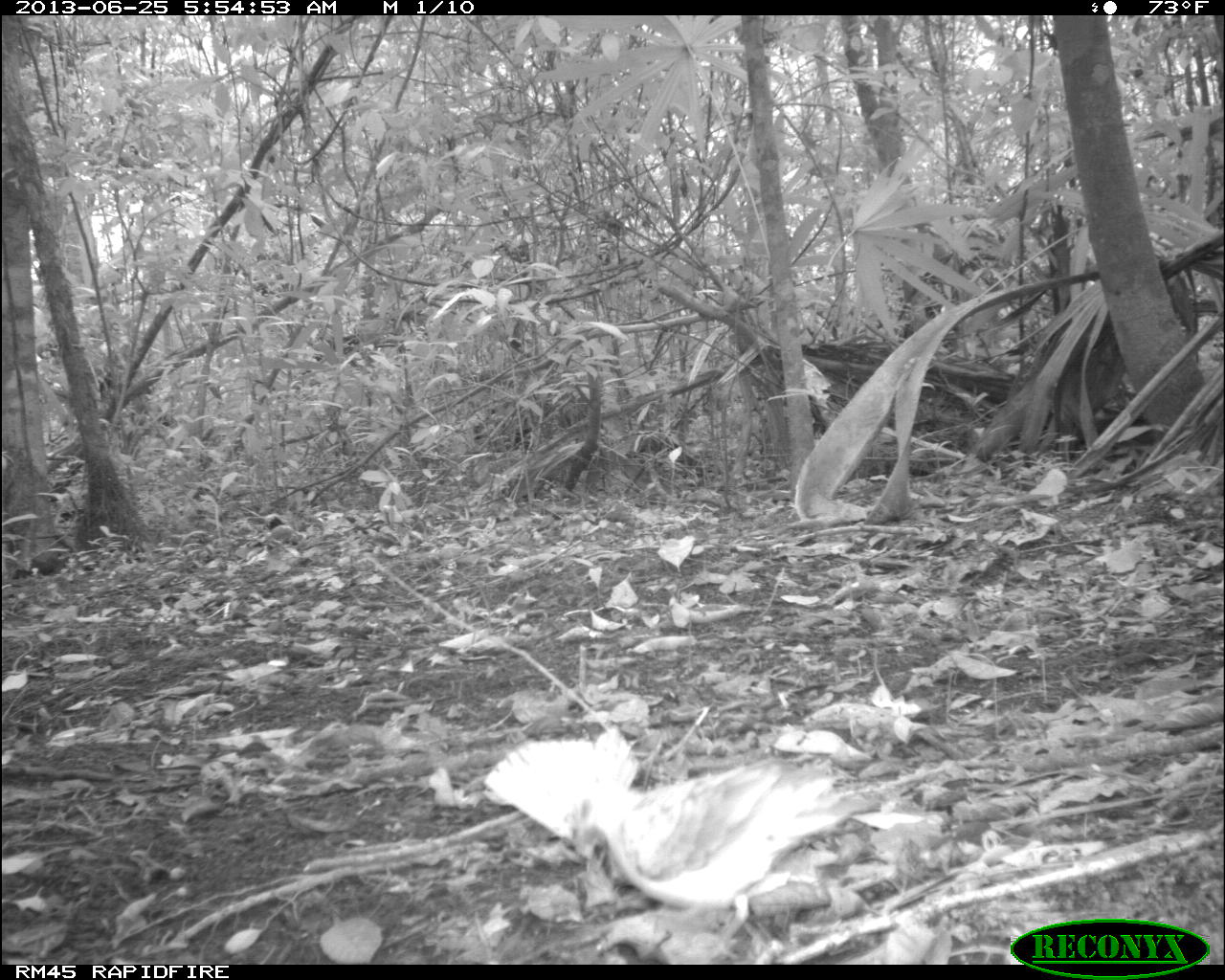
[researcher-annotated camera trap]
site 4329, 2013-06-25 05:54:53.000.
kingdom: Animalia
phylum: Chordata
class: Aves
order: Columbiformes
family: Columbidae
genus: Geotrygon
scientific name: Geotrygon montana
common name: ruddy quail-dove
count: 1